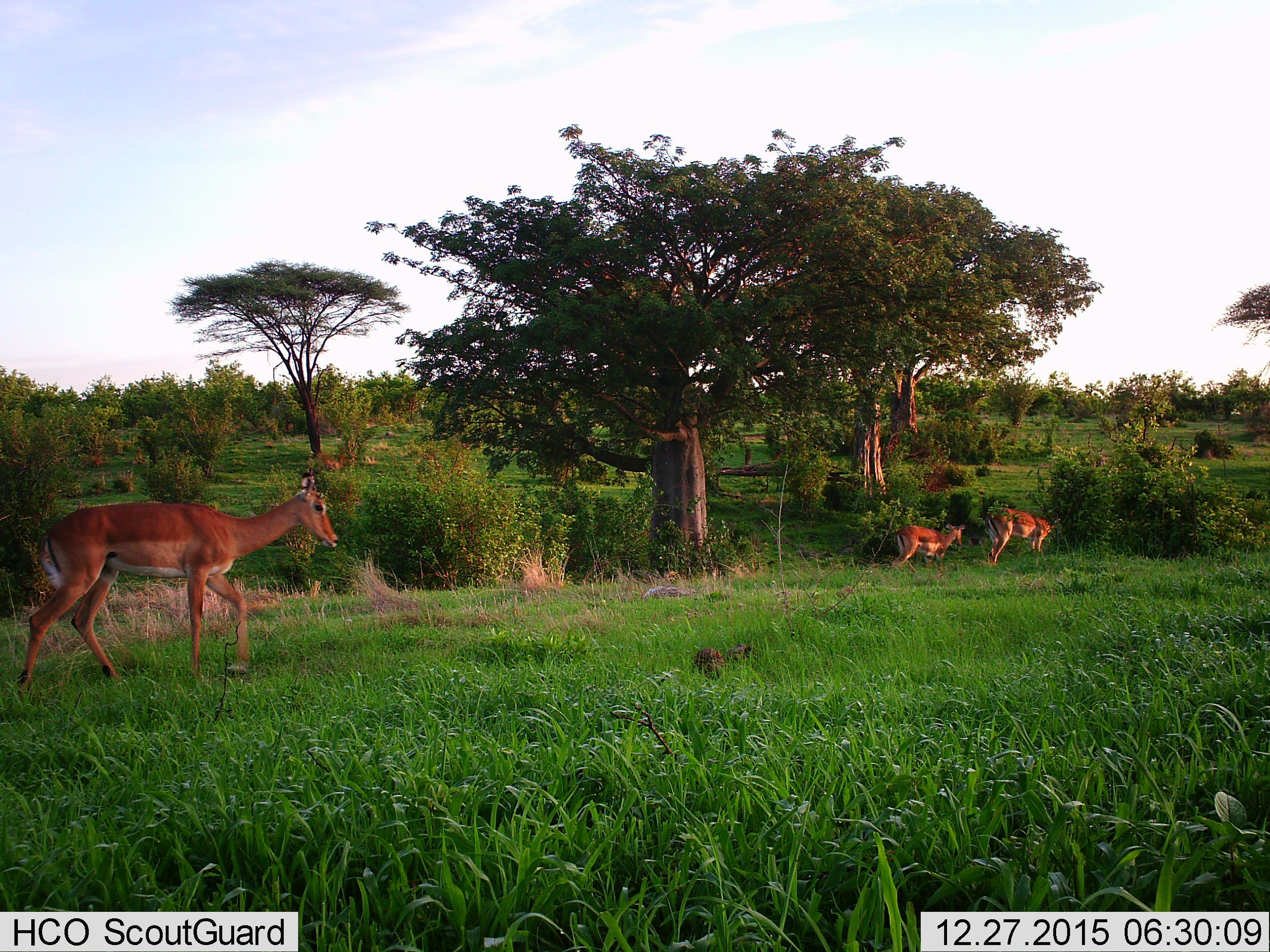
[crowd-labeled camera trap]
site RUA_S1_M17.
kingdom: Animalia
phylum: Chordata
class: Mammalia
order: Artiodactyla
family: Bovidae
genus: Aepyceros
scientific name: Aepyceros melampus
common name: impala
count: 3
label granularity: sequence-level